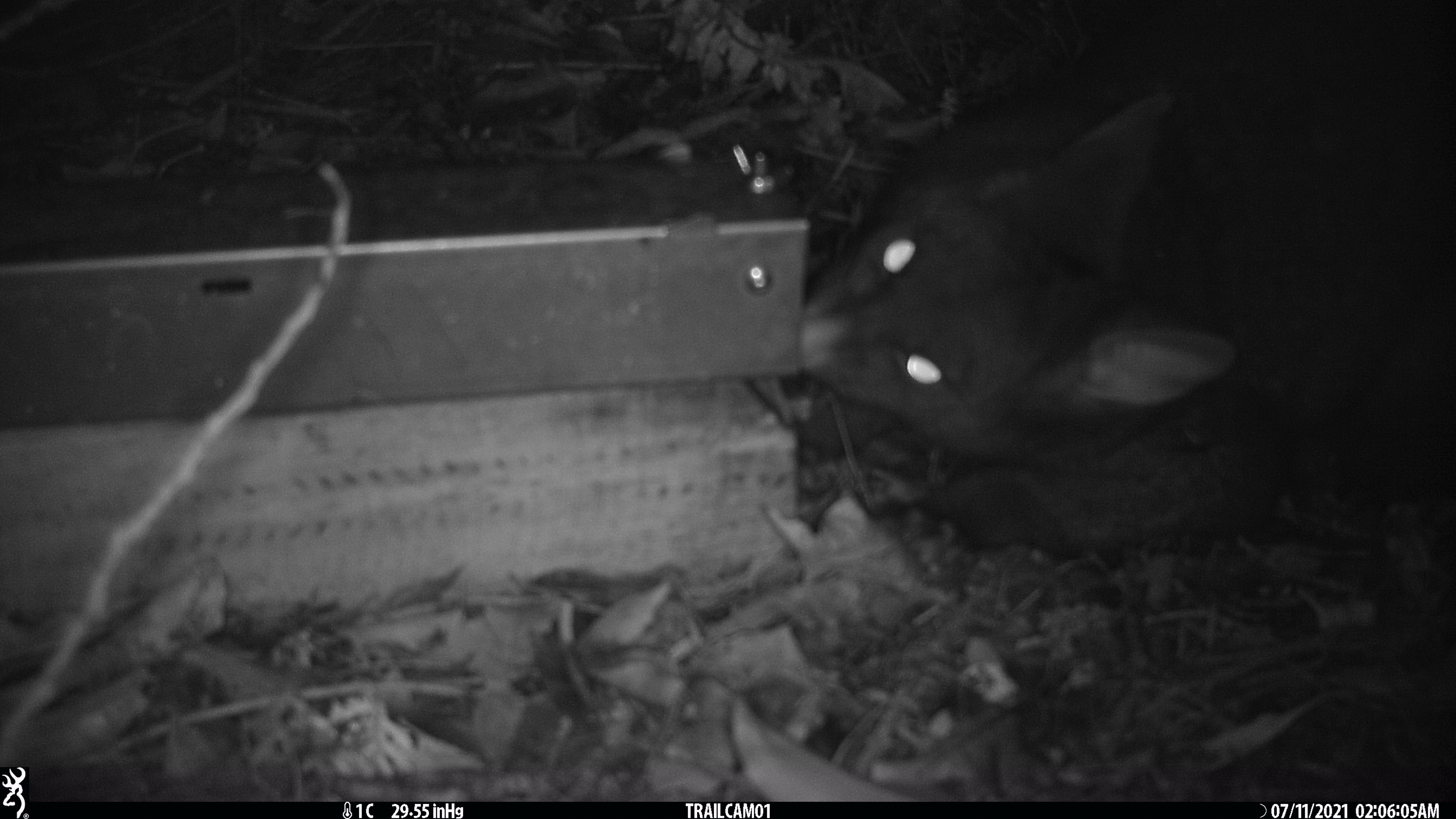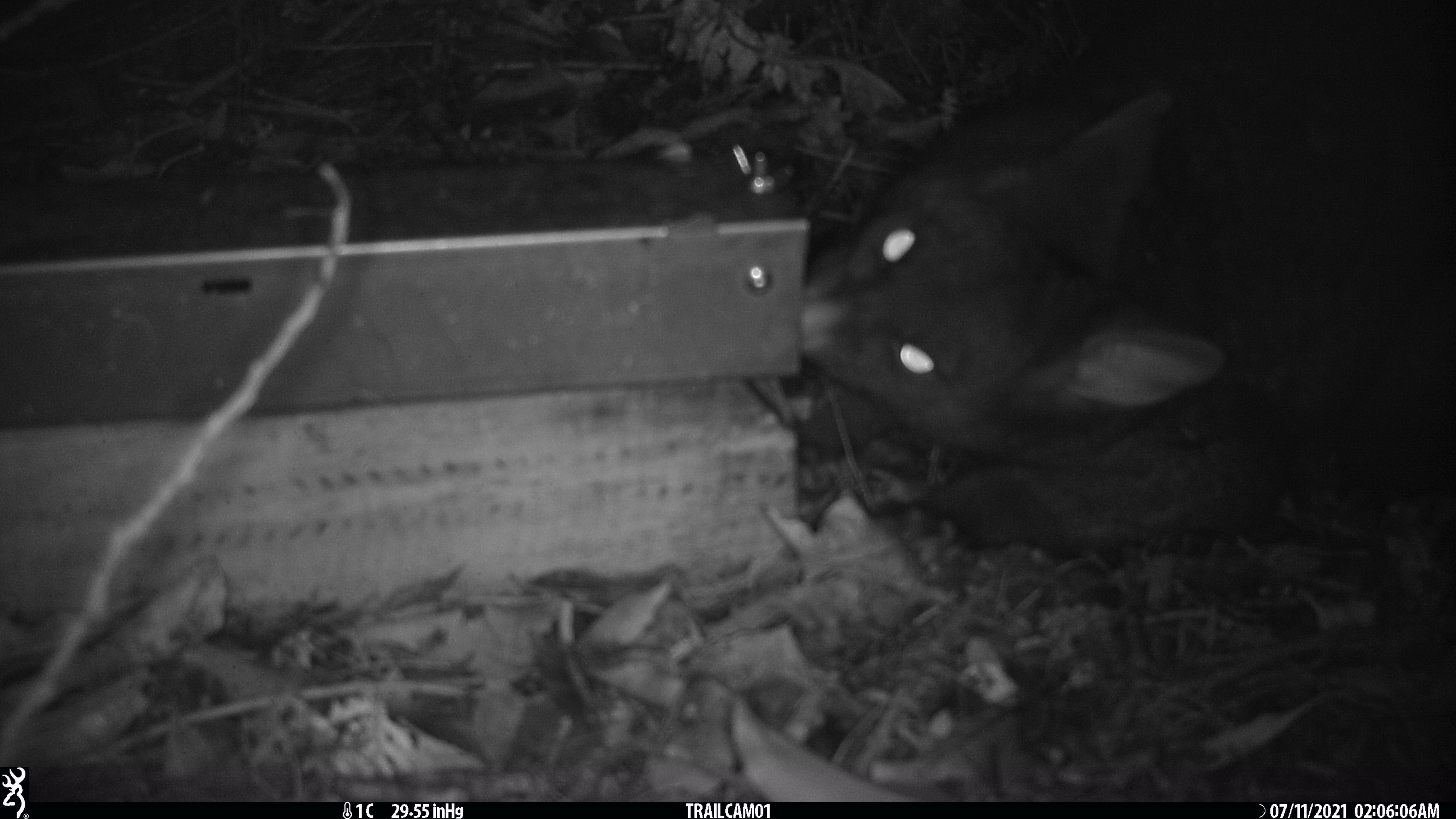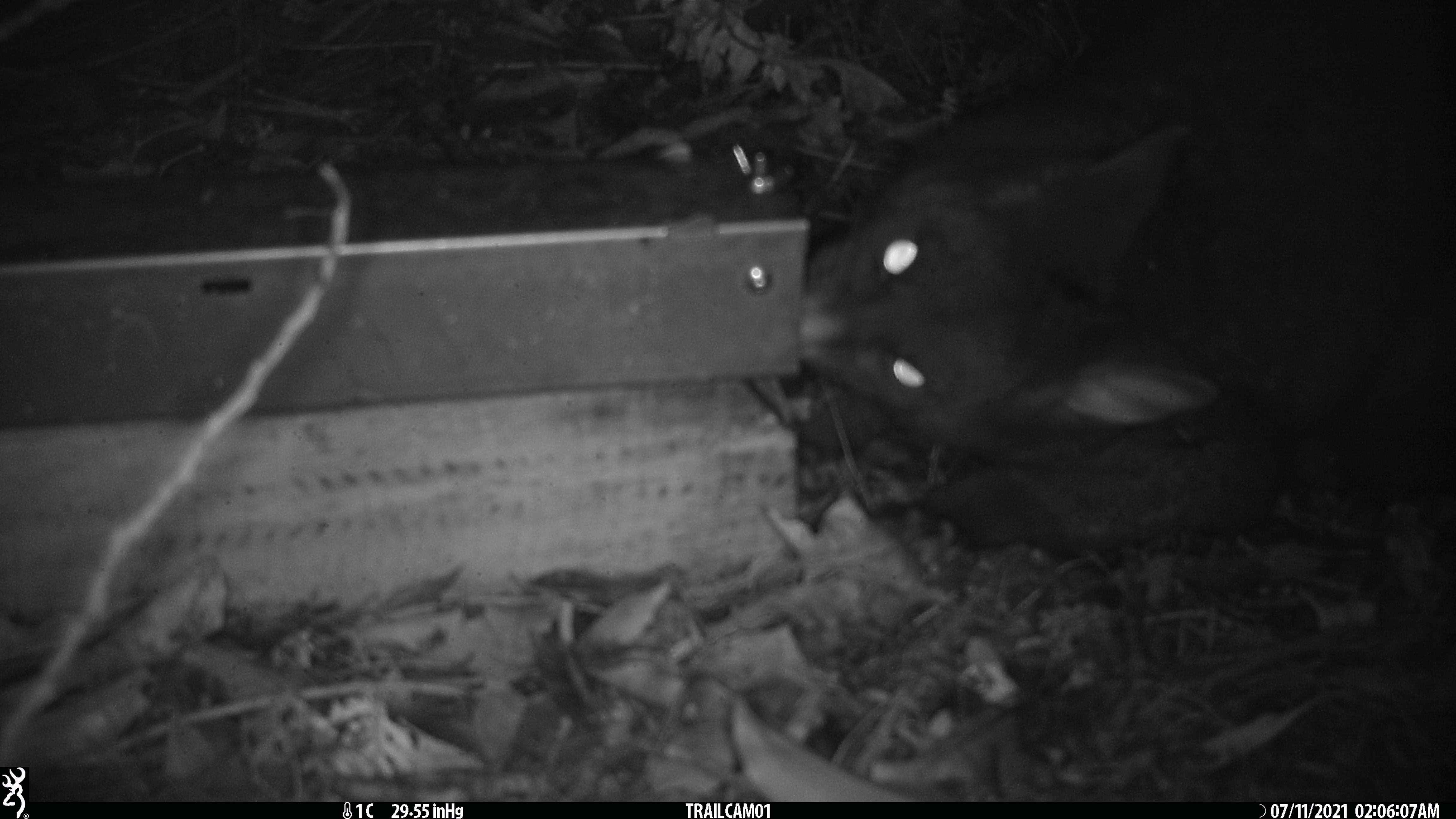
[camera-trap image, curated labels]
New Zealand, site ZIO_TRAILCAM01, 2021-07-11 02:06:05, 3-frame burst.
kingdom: Animalia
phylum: Chordata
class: Mammalia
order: Diprotodontia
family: Phalangeridae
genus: Trichosurus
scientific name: Trichosurus vulpecula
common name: common brushtail possum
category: possum